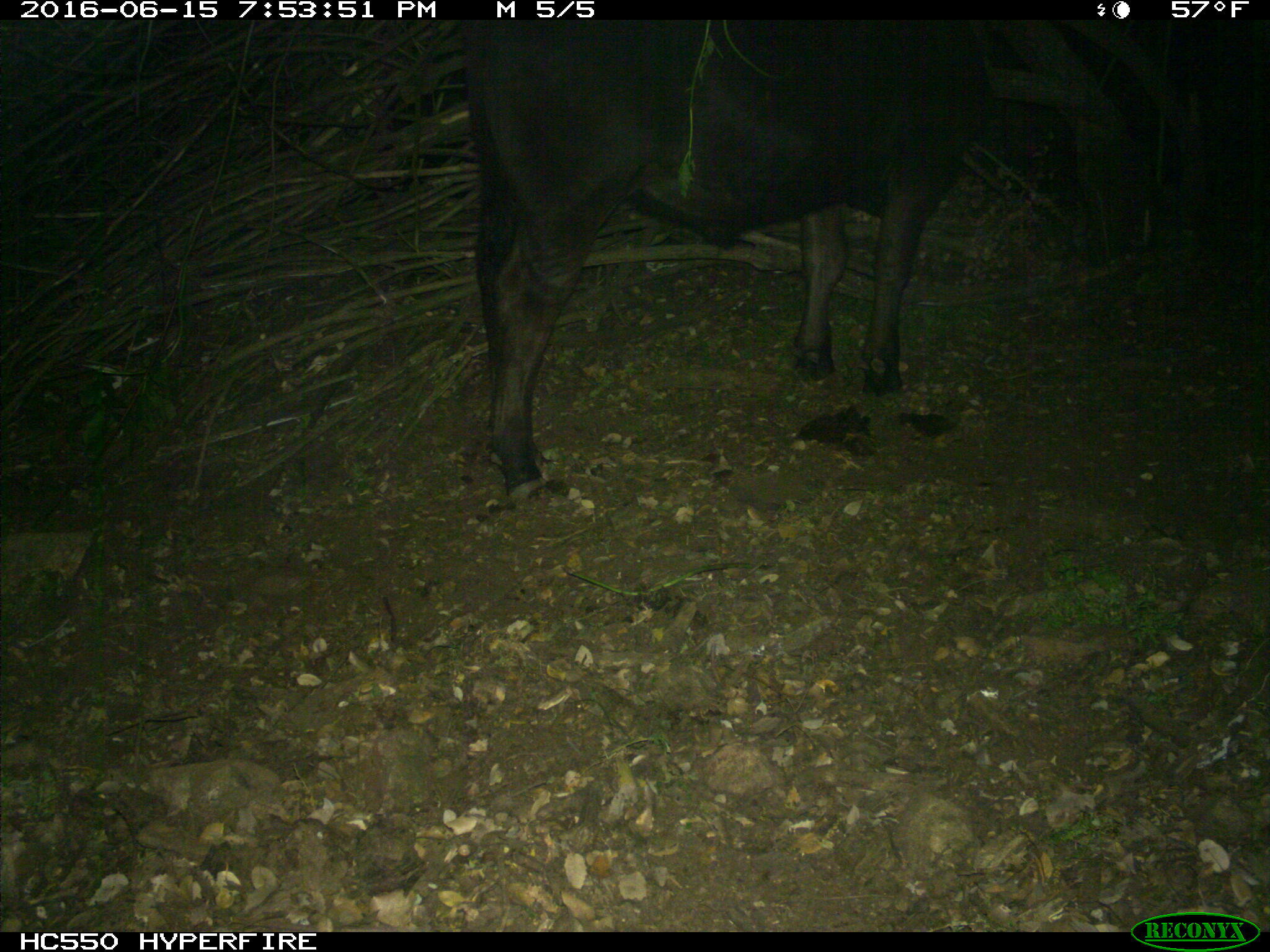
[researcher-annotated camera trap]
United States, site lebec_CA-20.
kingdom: Animalia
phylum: Chordata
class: Mammalia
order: Artiodactyla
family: Bovidae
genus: Bos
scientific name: Bos taurus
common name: domestic cow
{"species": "Bos taurus (domestic cow)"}